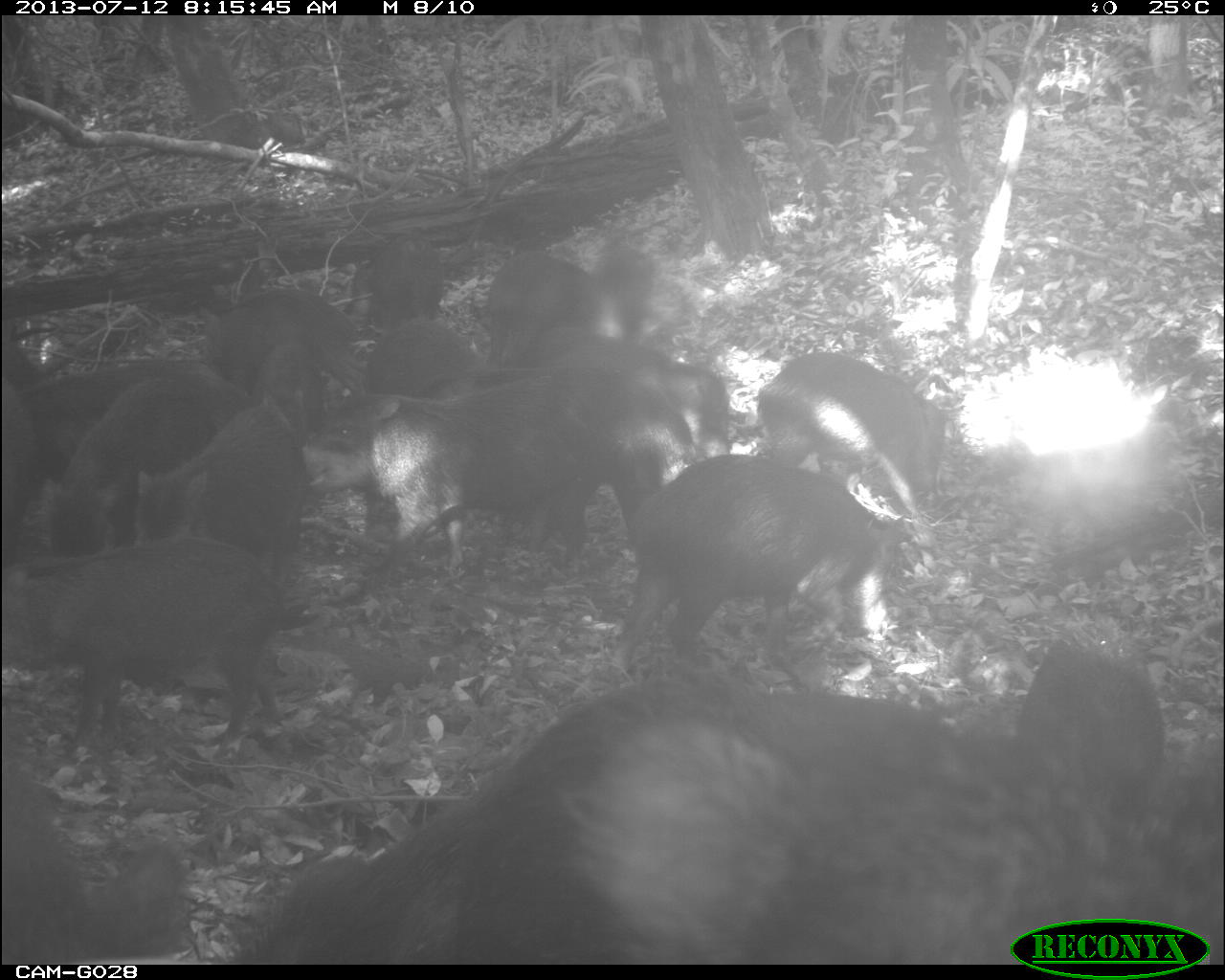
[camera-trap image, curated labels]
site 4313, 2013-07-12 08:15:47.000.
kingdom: Animalia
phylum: Chordata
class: Mammalia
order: Artiodactyla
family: Tayassuidae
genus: Tayassu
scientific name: Tayassu pecari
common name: white-lipped peccary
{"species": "Tayassu pecari (white-lipped peccary)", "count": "20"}